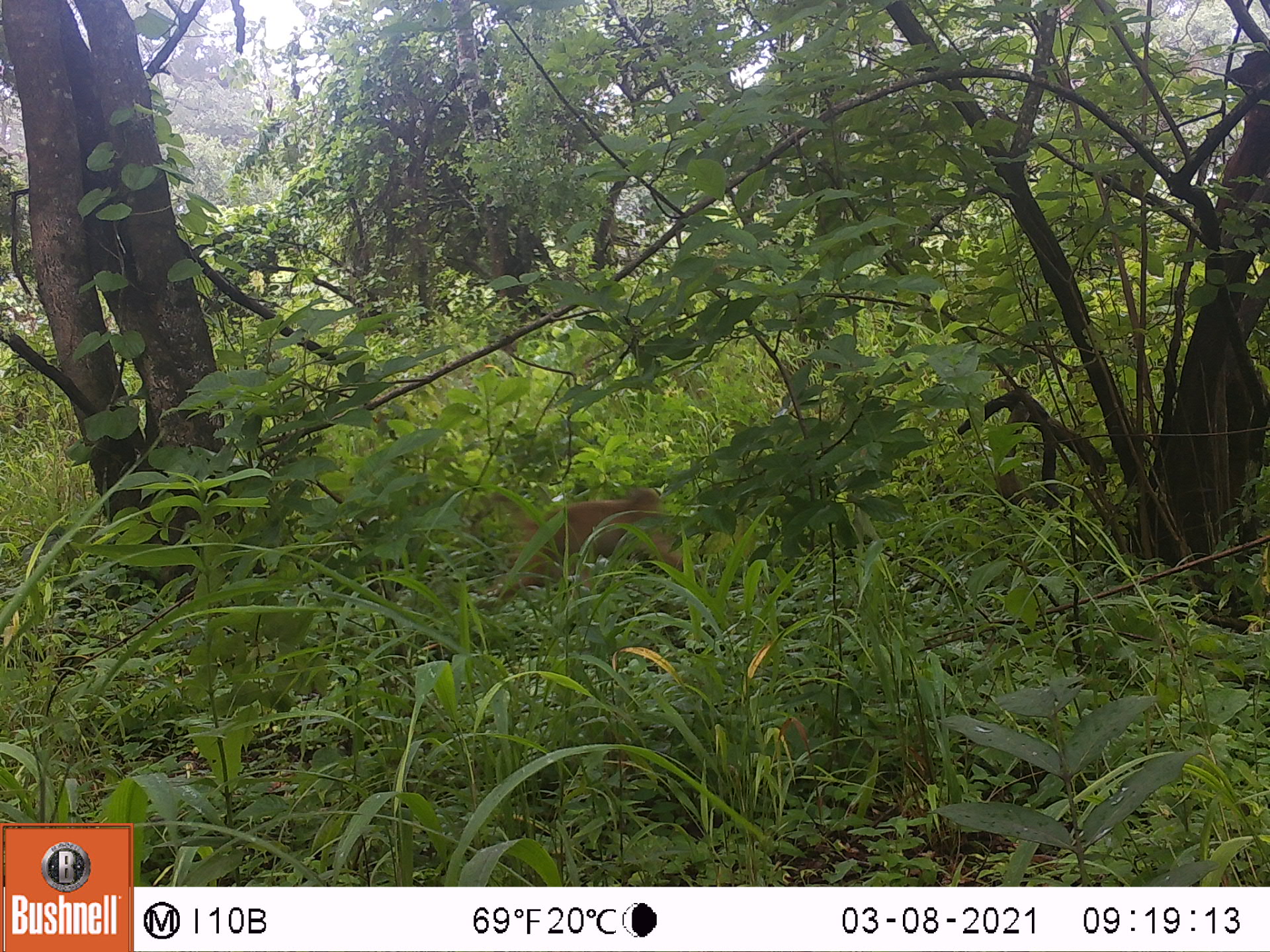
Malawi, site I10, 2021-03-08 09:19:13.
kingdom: Animalia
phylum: Chordata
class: Mammalia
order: Primates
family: Cercopithecidae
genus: Papio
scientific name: Papio cynocephalus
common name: yellow baboon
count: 1